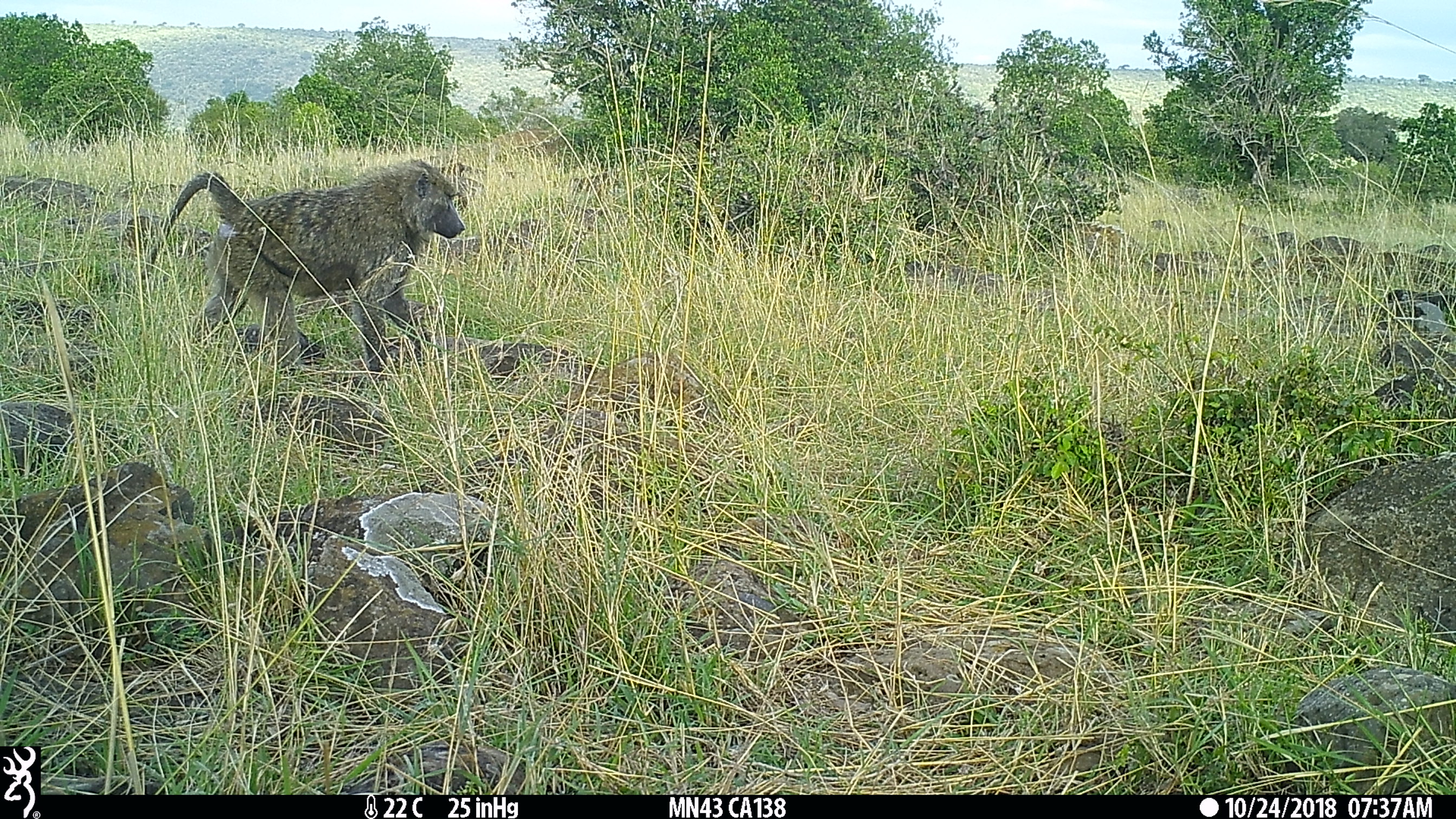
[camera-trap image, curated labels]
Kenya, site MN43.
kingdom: Animalia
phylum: Chordata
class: Mammalia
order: Primates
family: Cercopithecidae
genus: Papio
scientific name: Papio anubis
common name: olive baboon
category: baboon